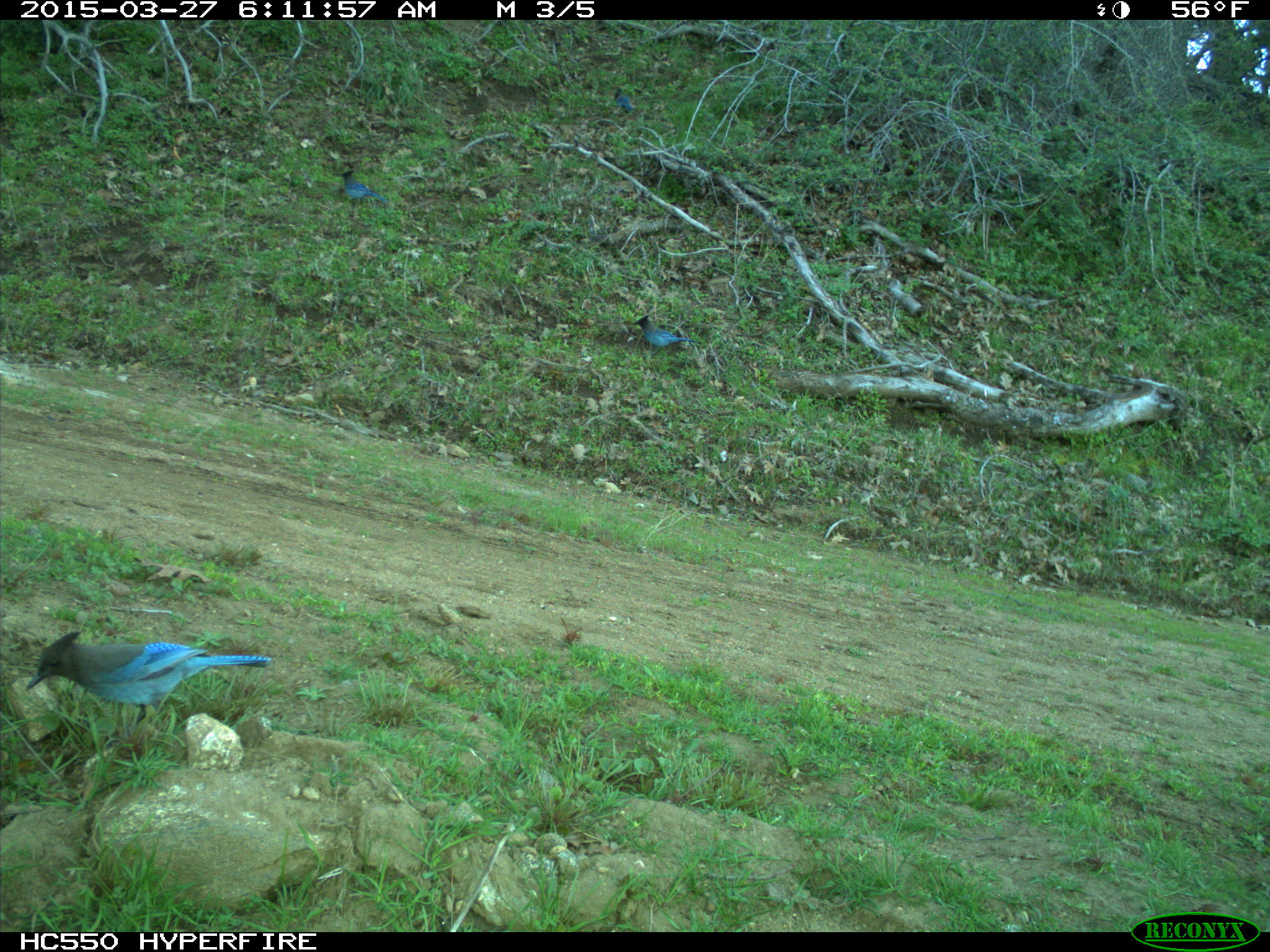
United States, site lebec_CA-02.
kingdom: Animalia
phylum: Chordata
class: Aves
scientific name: Aves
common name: birds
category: unidentified bird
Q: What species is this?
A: Unidentified bird (birds) (Aves).